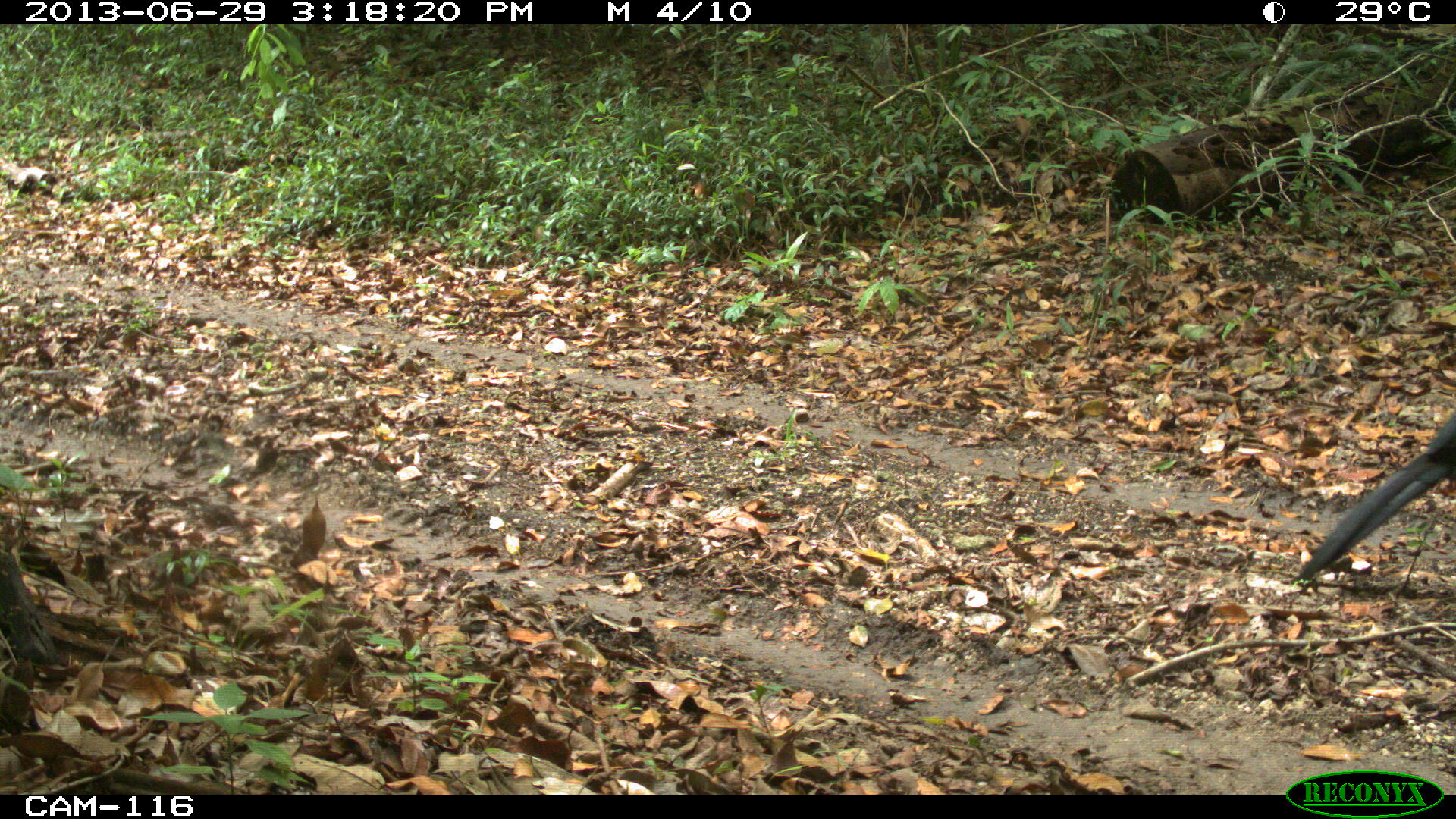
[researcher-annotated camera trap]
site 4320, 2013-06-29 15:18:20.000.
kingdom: Animalia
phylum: Chordata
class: Aves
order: Galliformes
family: Cracidae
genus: Crax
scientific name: Crax rubra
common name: great curassow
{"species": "Crax rubra (great curassow)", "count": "1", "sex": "male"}